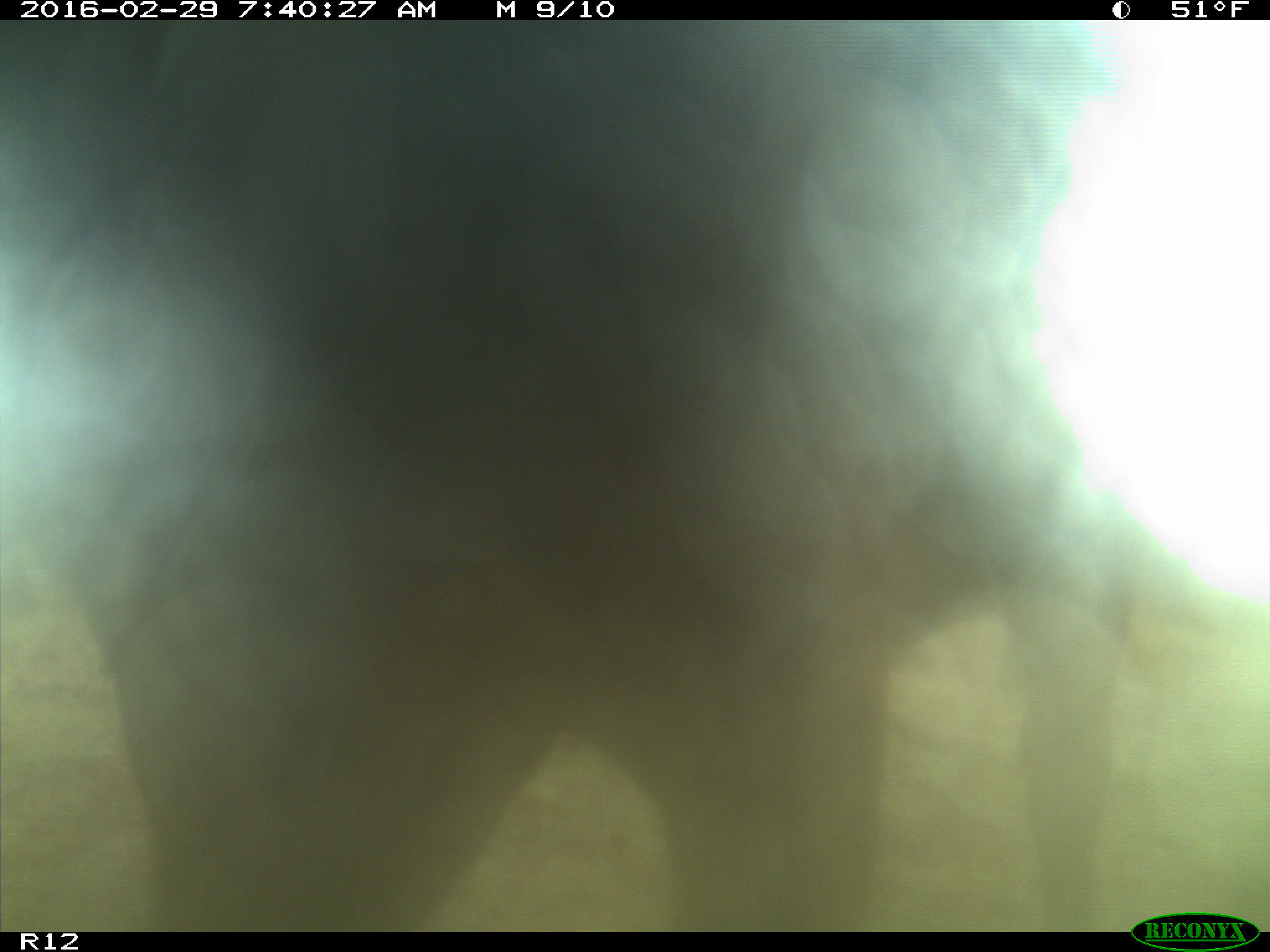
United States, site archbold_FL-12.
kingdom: Animalia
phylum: Chordata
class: Mammalia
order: Artiodactyla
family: Bovidae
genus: Bos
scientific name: Bos taurus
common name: domestic cow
Bos taurus (domestic cow).